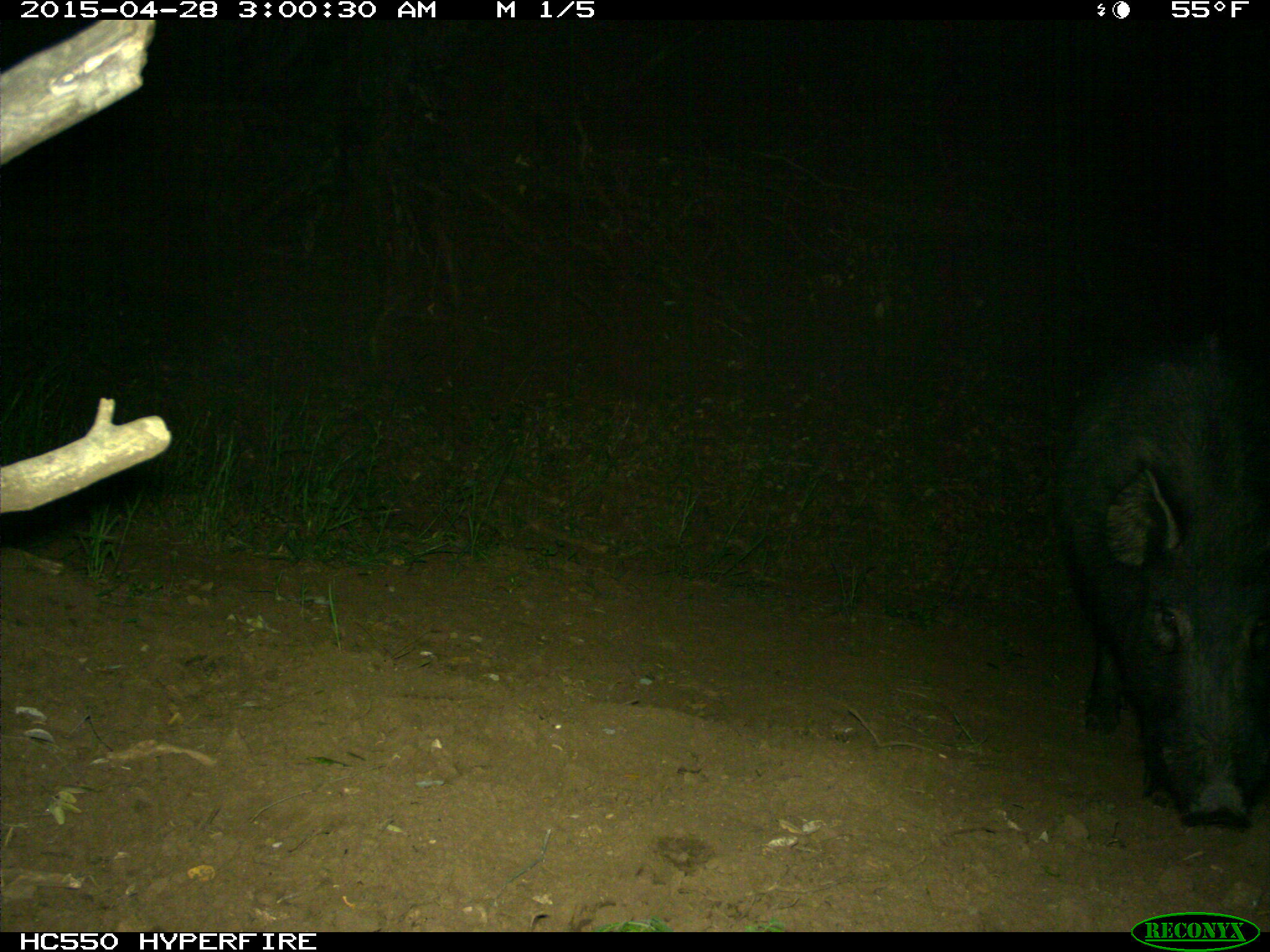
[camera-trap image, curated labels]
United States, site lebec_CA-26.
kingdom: Animalia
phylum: Chordata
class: Mammalia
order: Artiodactyla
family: Suidae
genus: Sus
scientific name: Sus scrofa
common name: wild boar